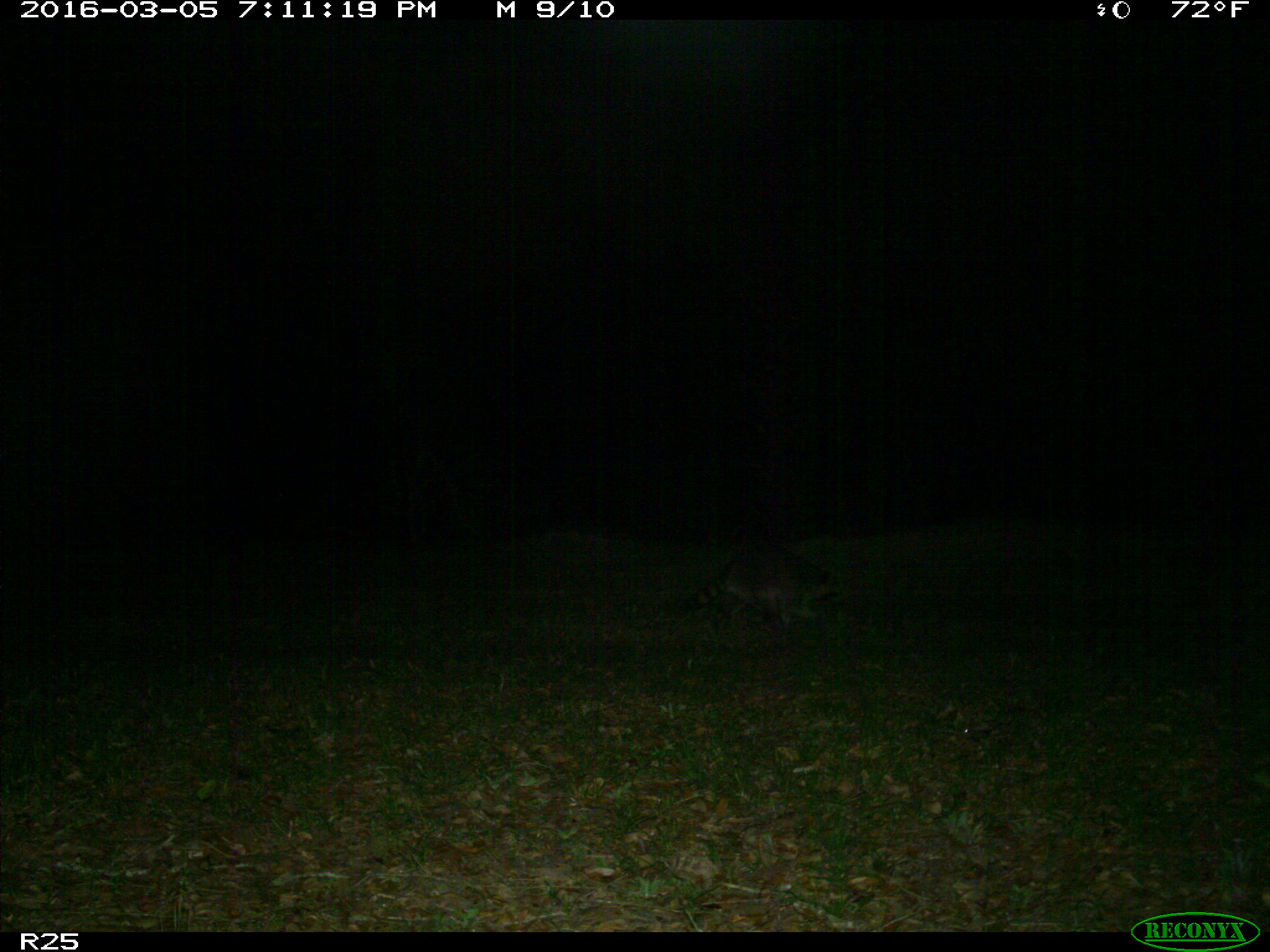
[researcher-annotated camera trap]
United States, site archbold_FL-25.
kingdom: Animalia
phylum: Chordata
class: Mammalia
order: Carnivora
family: Procyonidae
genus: Procyon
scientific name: Procyon lotor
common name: common raccoon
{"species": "Procyon lotor (common raccoon)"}